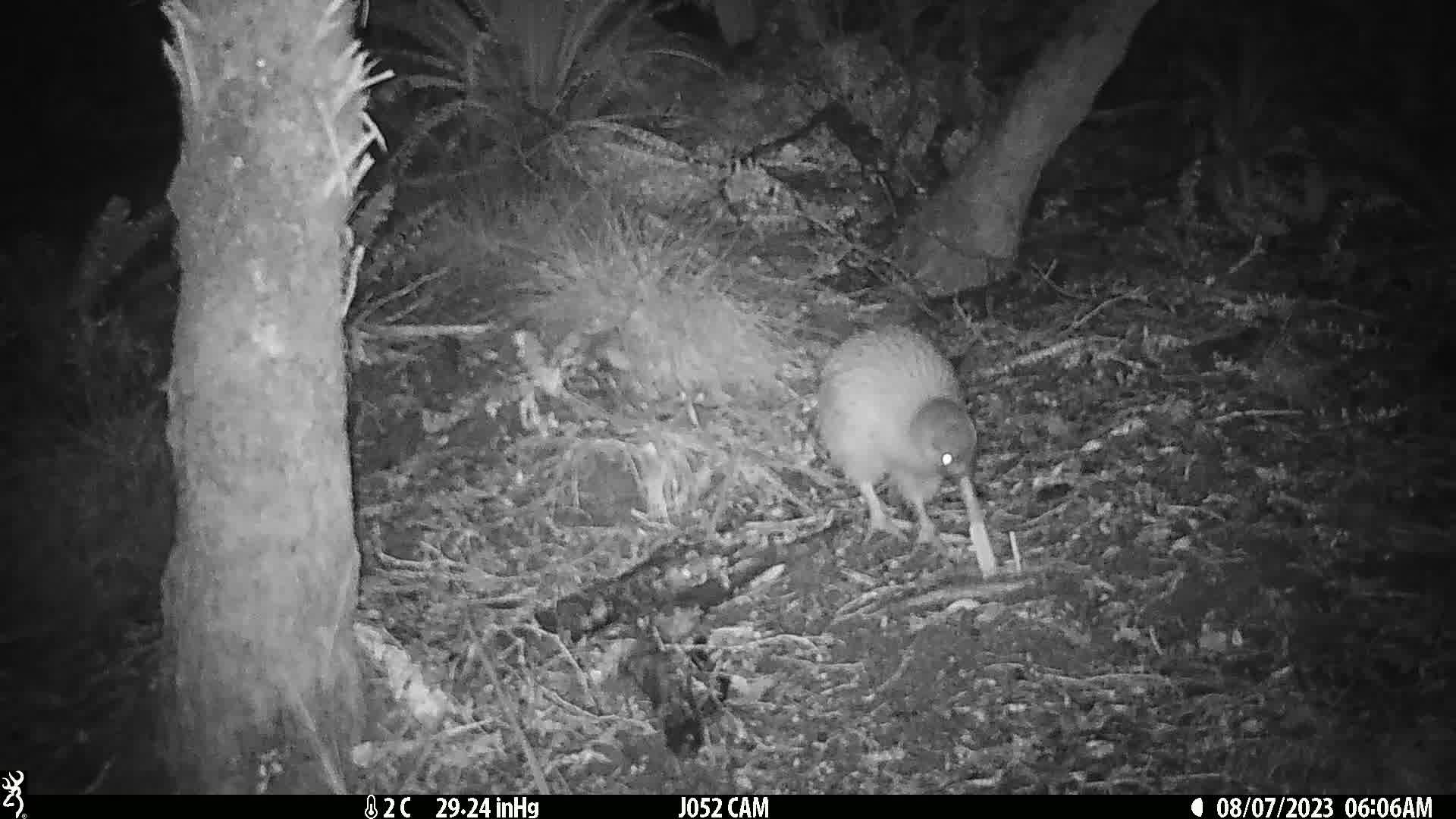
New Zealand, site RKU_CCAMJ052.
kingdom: Animalia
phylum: Chordata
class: Aves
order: Apterygiformes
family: Apterygidae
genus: Apteryx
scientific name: Apteryx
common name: kiwi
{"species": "kiwi (Apteryx)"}